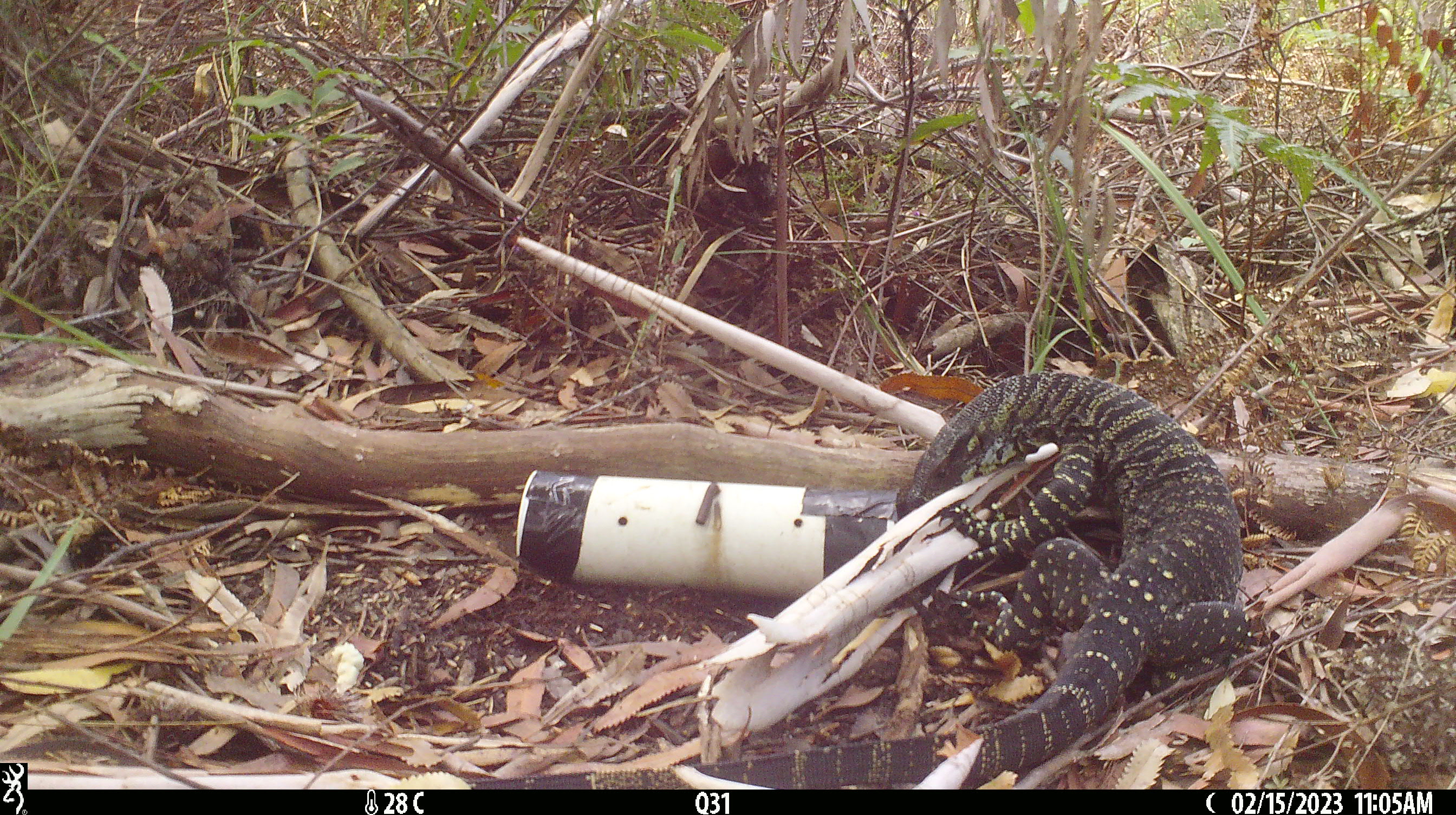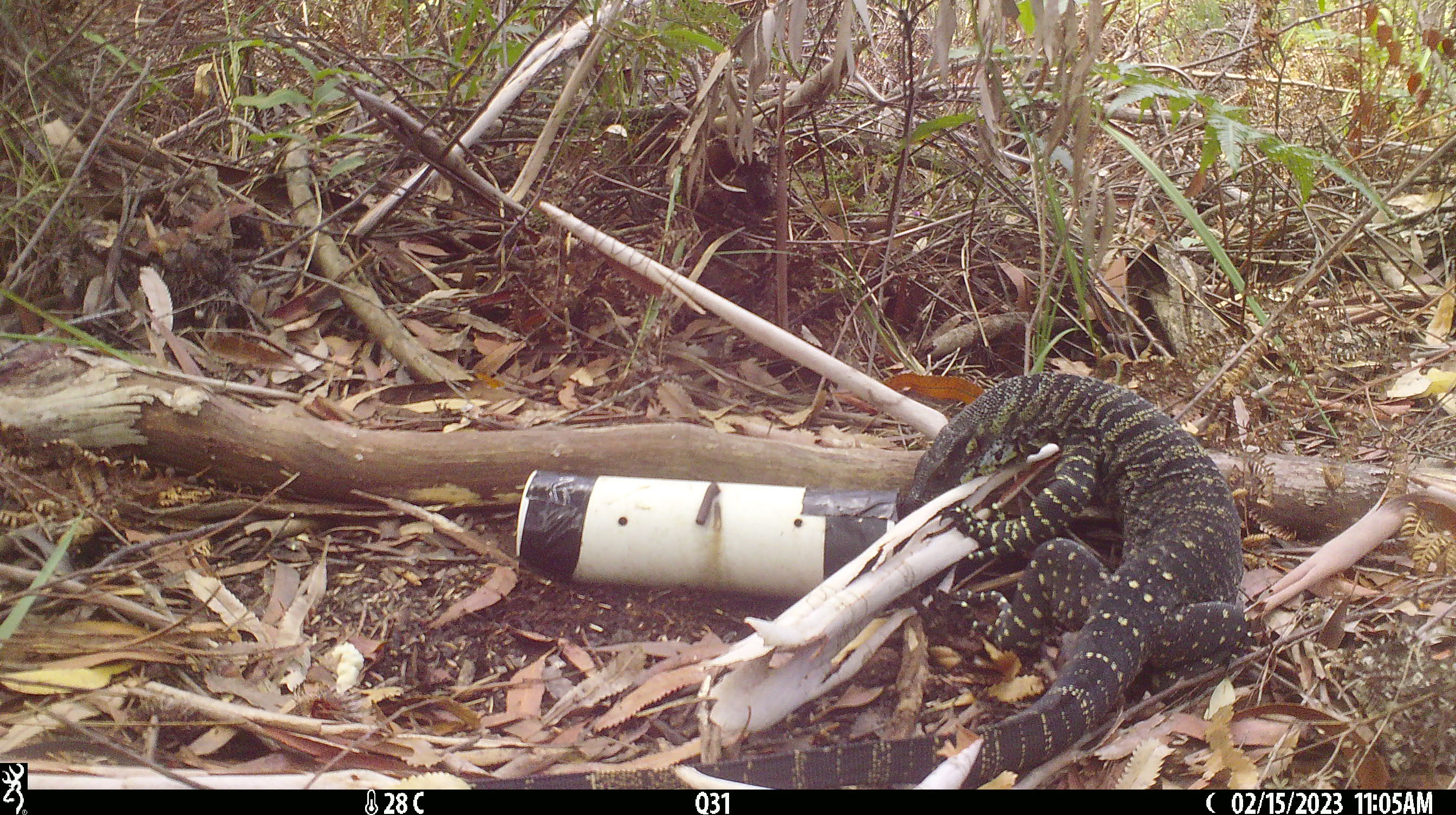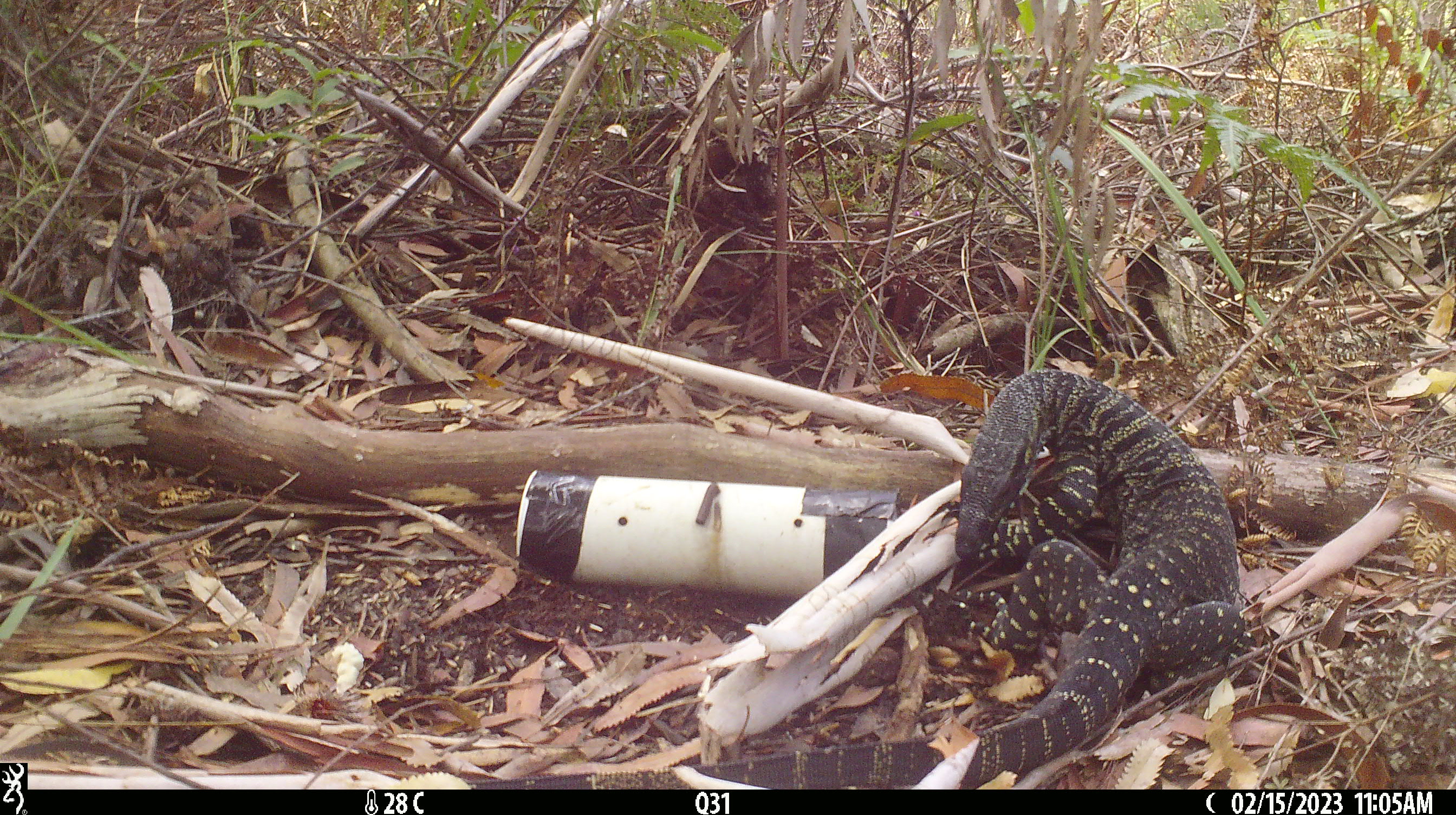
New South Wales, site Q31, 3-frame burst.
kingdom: Animalia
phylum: Chordata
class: Reptilia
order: Squamata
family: Varanidae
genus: Varanus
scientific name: Varanus varius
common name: lace monitor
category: goanna